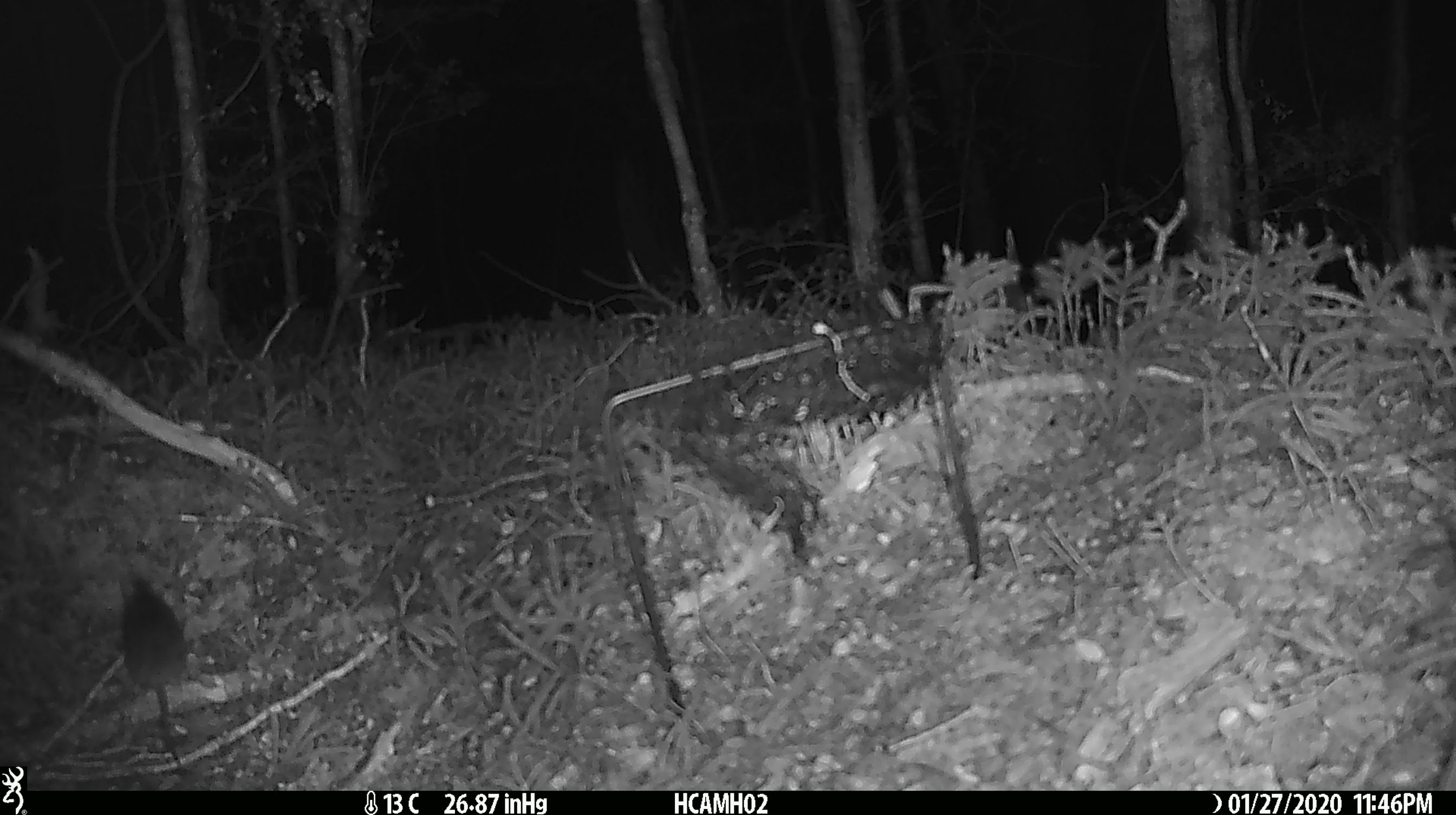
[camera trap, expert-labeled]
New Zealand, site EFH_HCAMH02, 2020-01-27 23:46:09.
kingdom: Animalia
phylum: Chordata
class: Mammalia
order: Rodentia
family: Muridae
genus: Mus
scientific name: Mus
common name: mouse